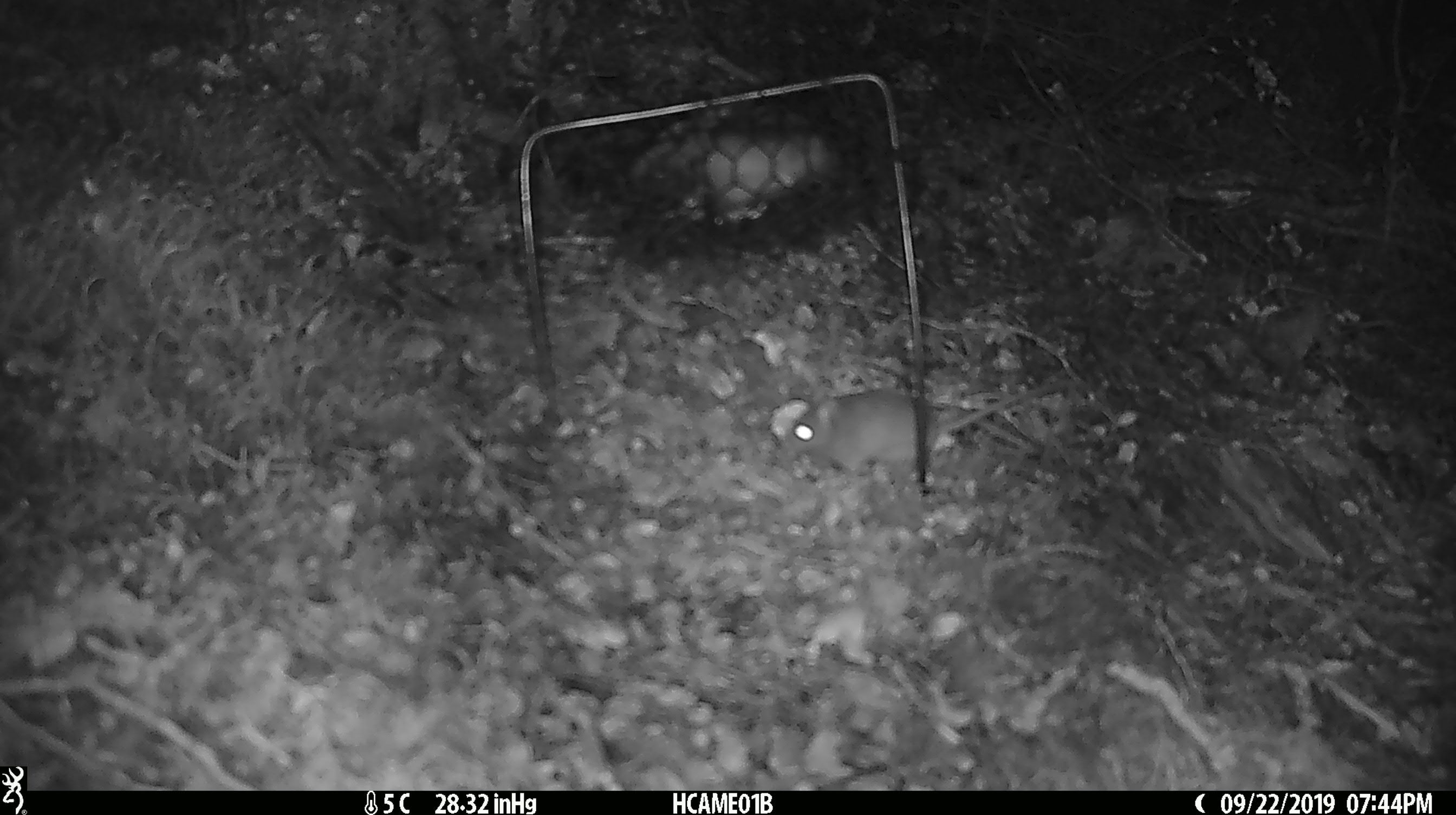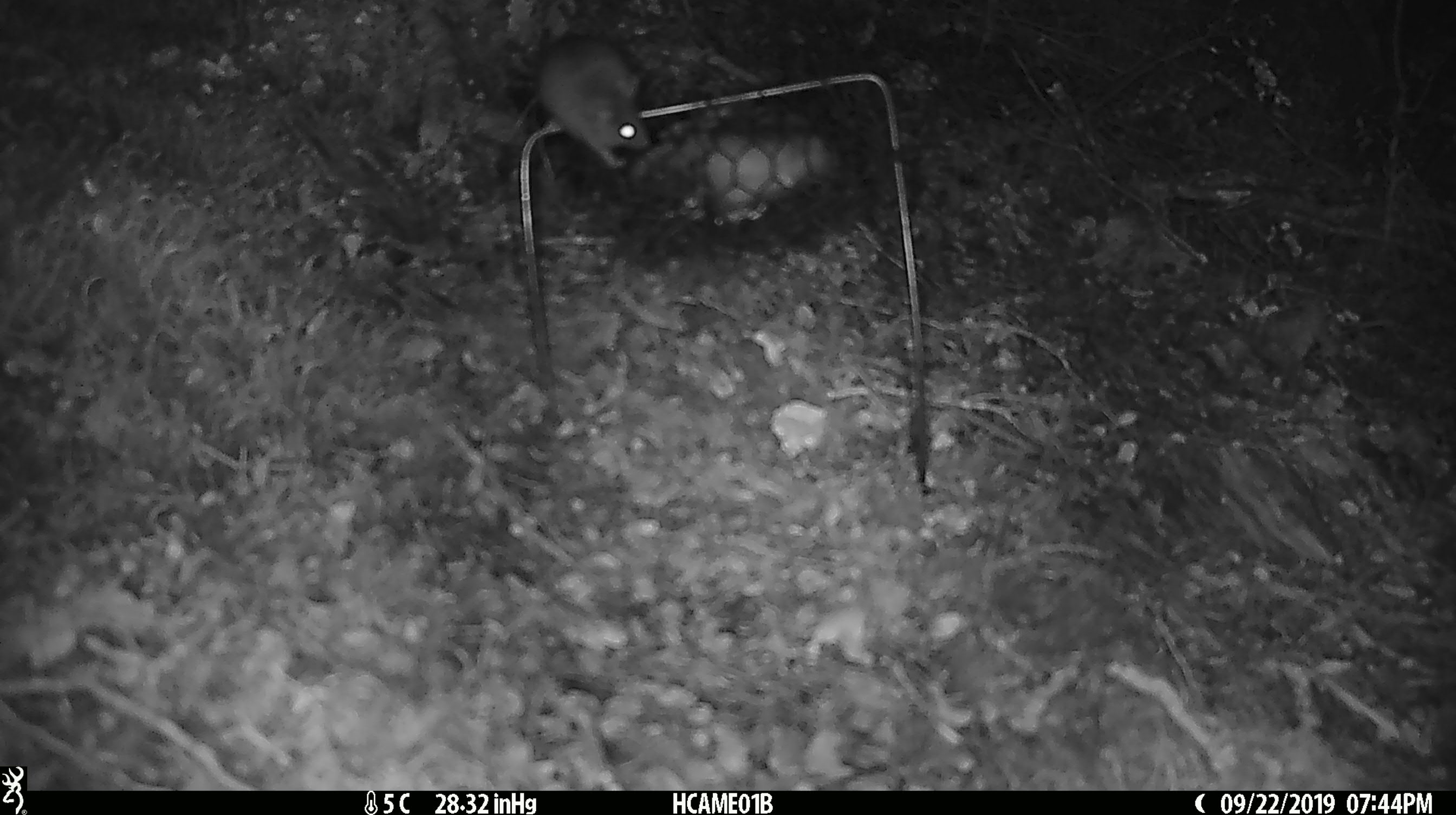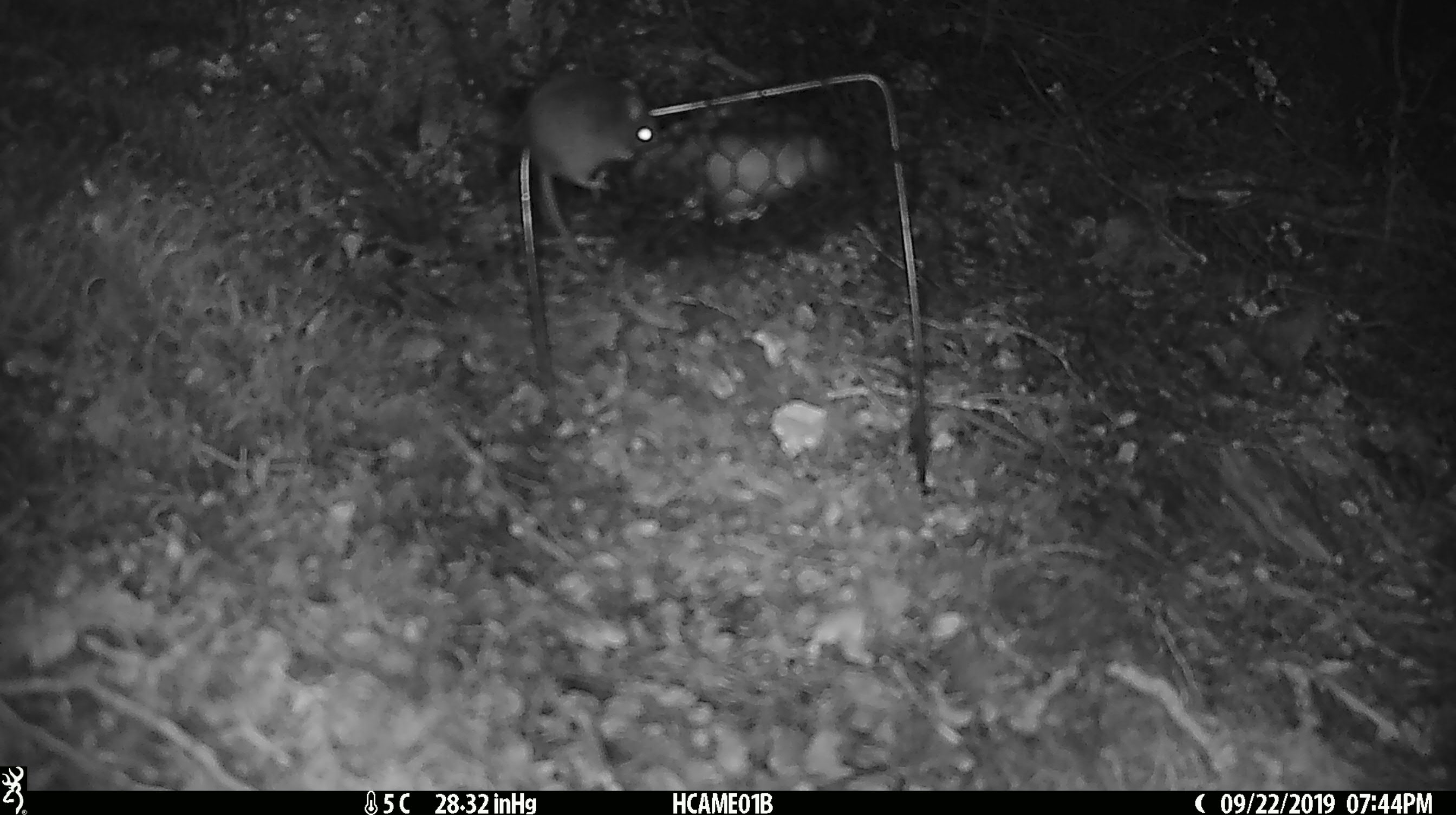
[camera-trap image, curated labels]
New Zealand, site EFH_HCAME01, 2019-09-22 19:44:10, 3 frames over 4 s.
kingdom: Animalia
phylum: Chordata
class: Mammalia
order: Rodentia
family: Muridae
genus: Mus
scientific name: Mus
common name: mouse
Mouse (Mus).